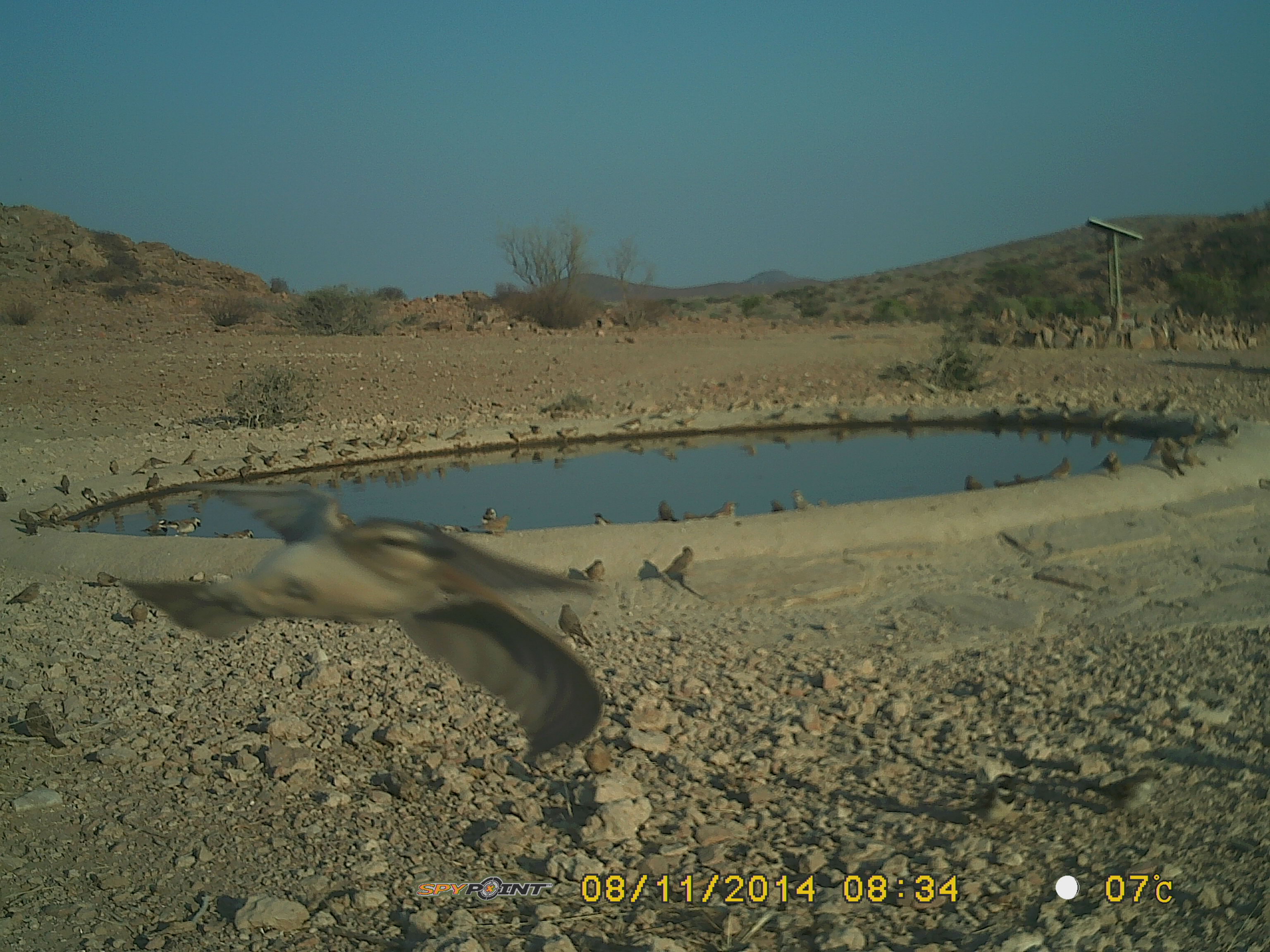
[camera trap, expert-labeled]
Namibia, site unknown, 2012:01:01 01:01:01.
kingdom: Animalia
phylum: Chordata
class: Aves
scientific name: Aves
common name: birds